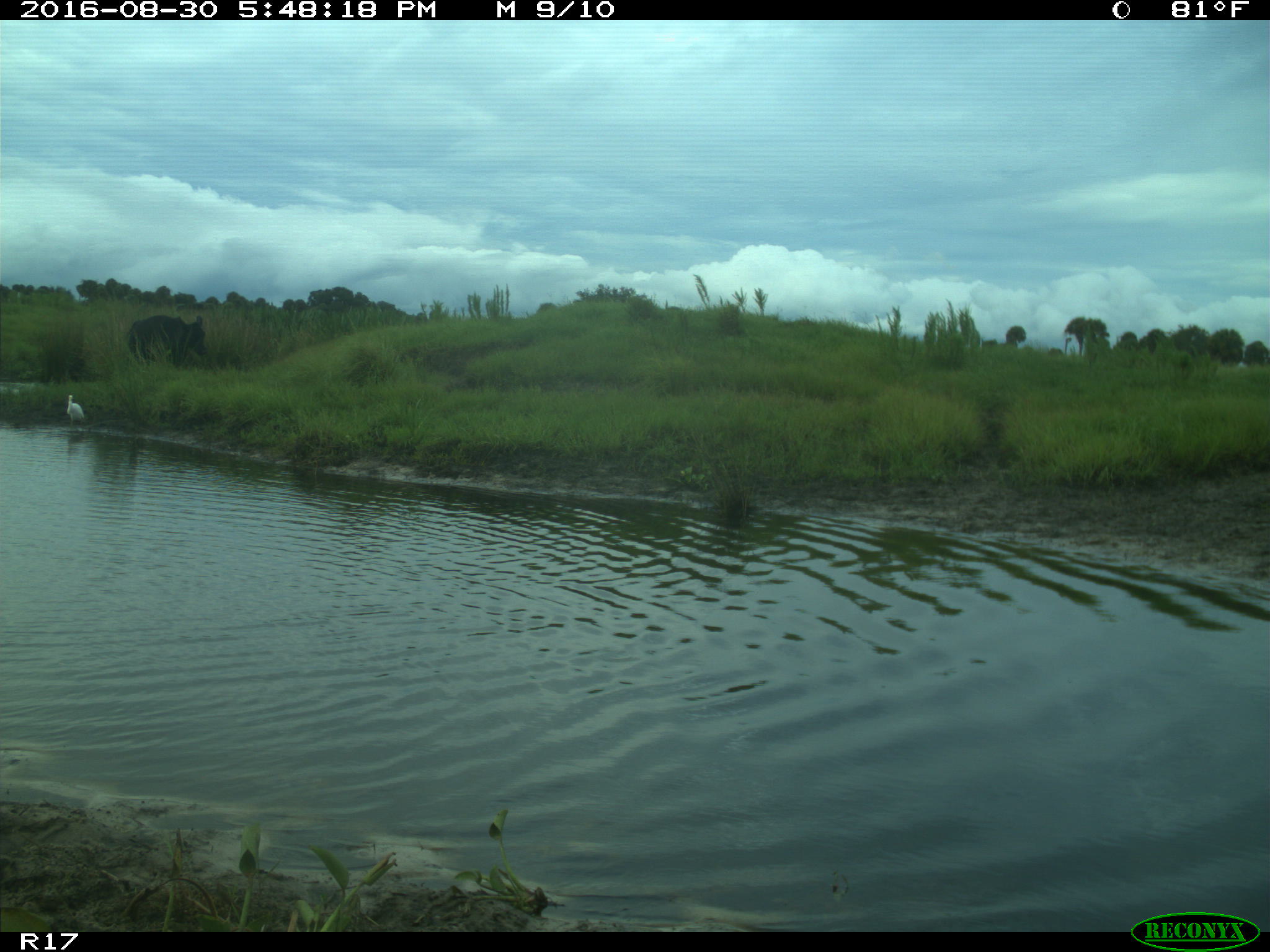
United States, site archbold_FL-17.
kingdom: Animalia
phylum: Chordata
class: Mammalia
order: Artiodactyla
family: Bovidae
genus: Bos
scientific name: Bos taurus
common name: domestic cow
Bos taurus (domestic cow).